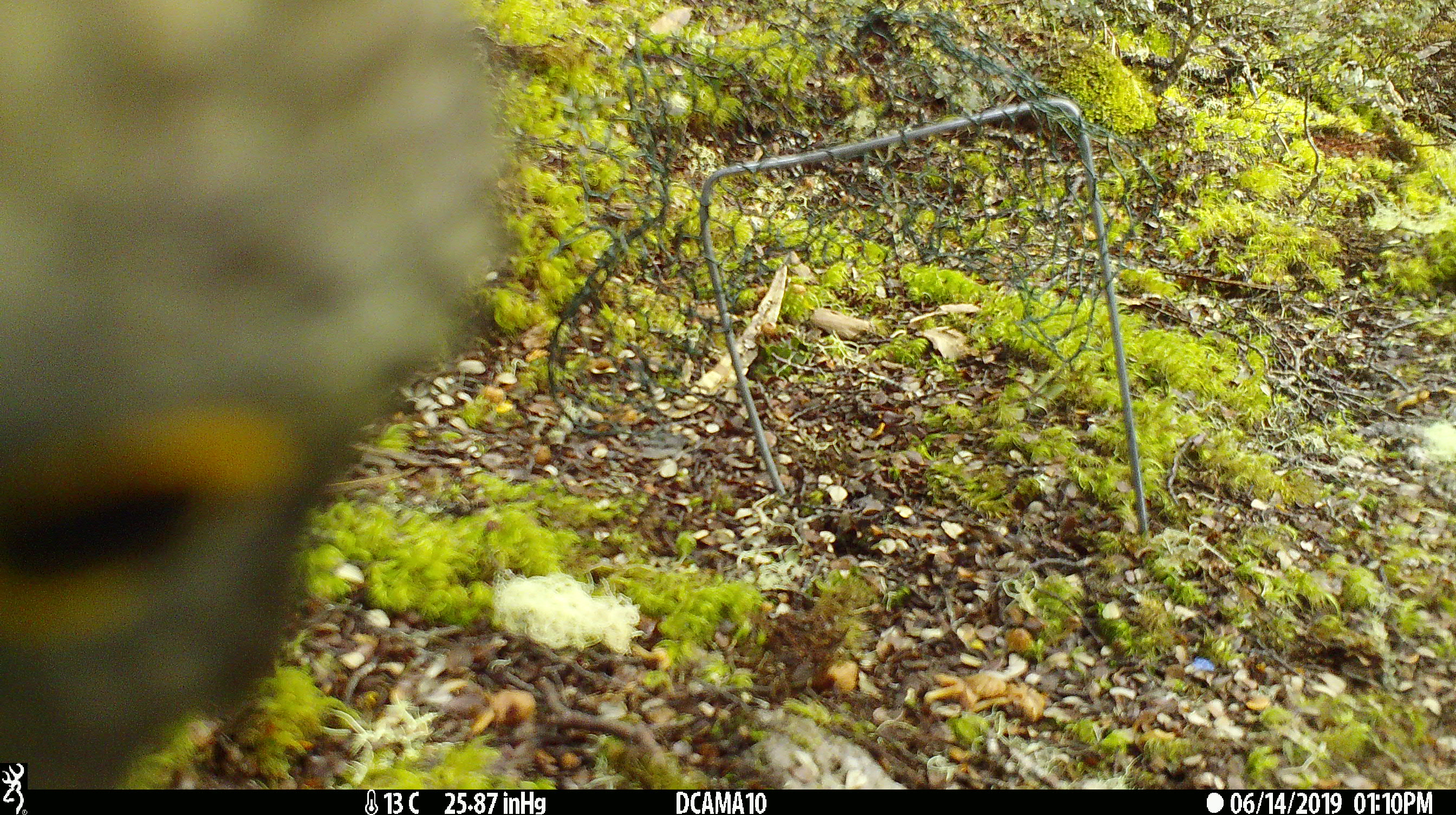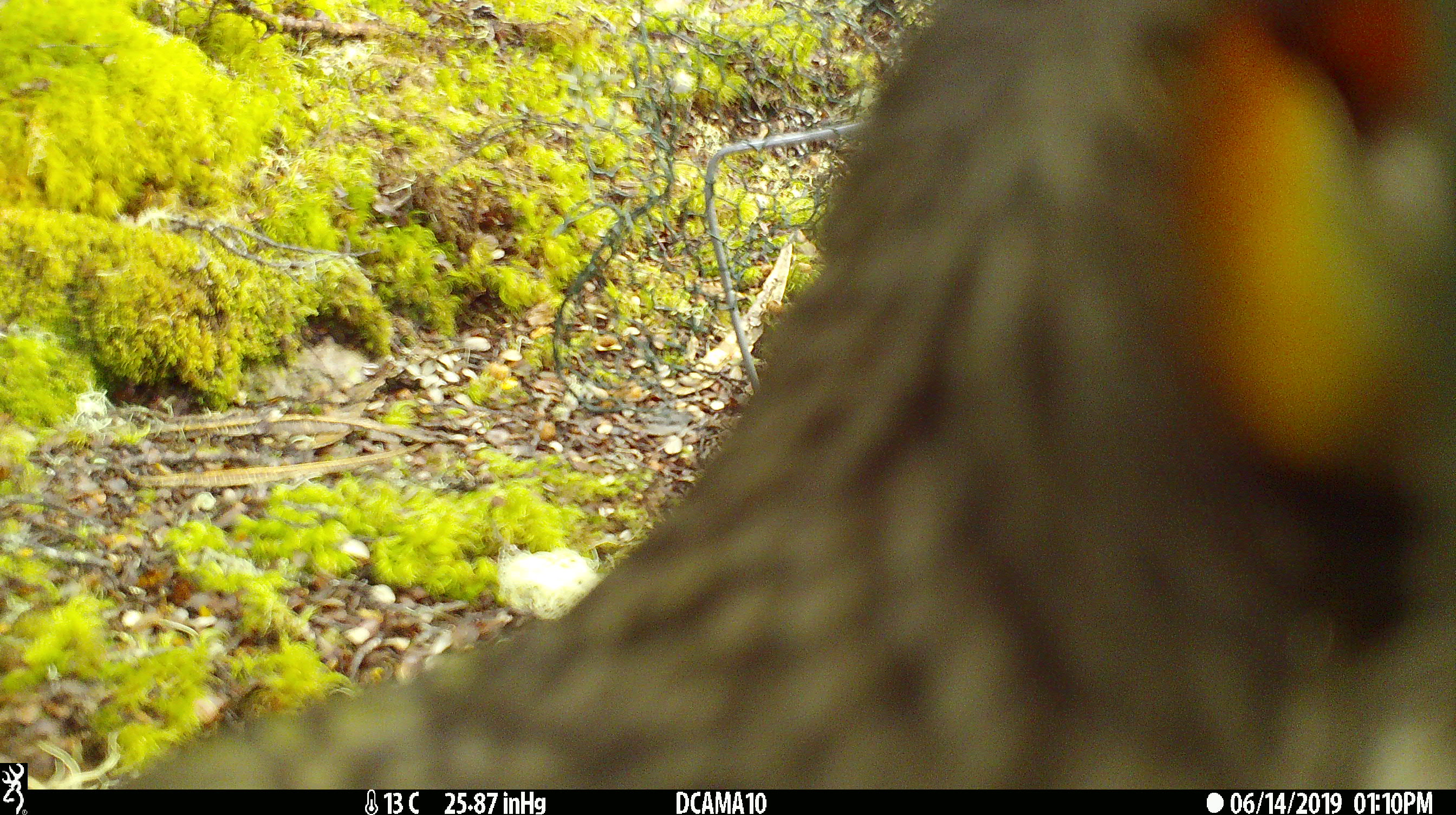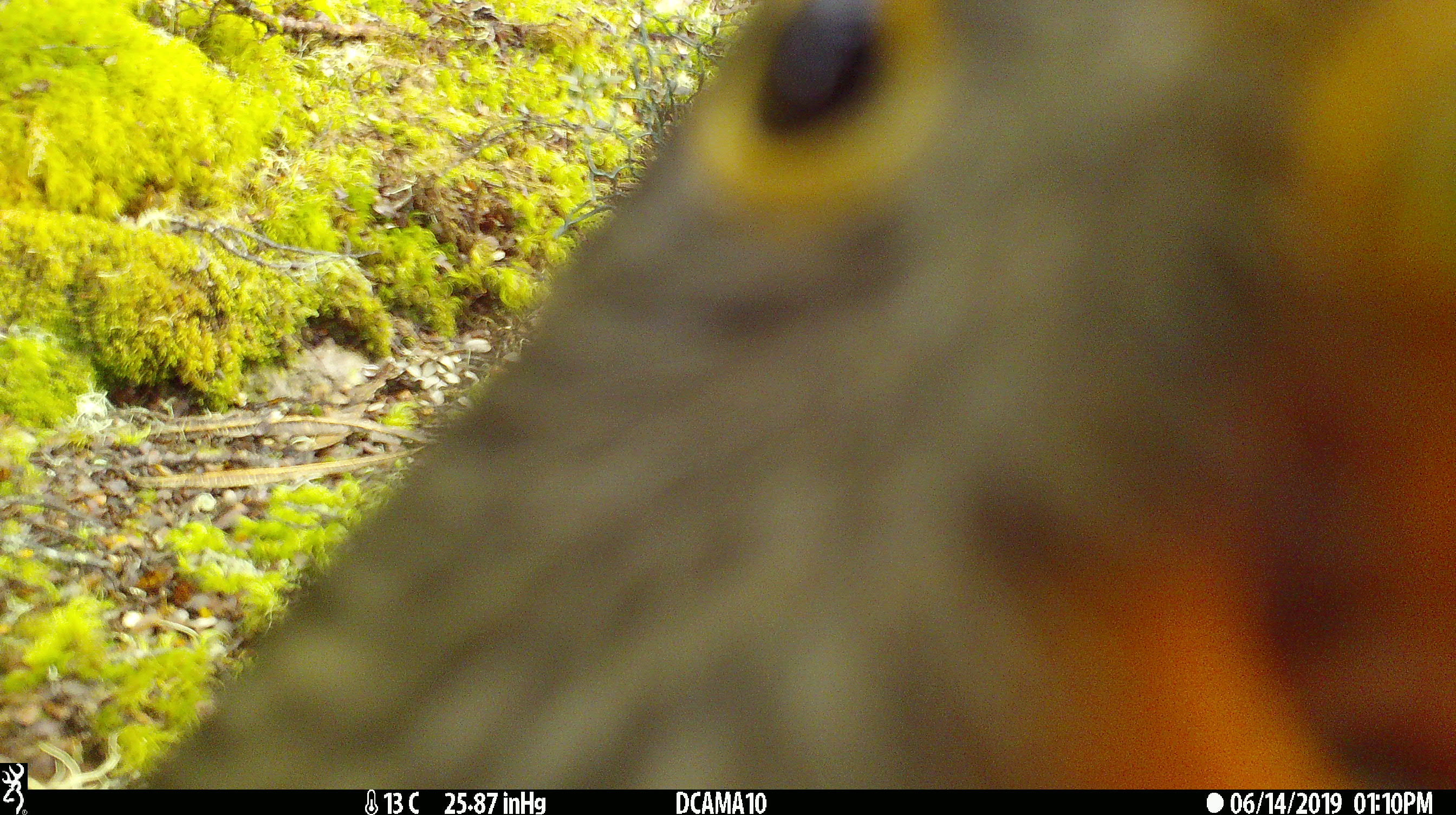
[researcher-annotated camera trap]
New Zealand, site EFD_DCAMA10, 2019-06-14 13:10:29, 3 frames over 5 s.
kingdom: Animalia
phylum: Chordata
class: Aves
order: Psittaciformes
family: Strigopidae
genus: Nestor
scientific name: Nestor notabilis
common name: kea